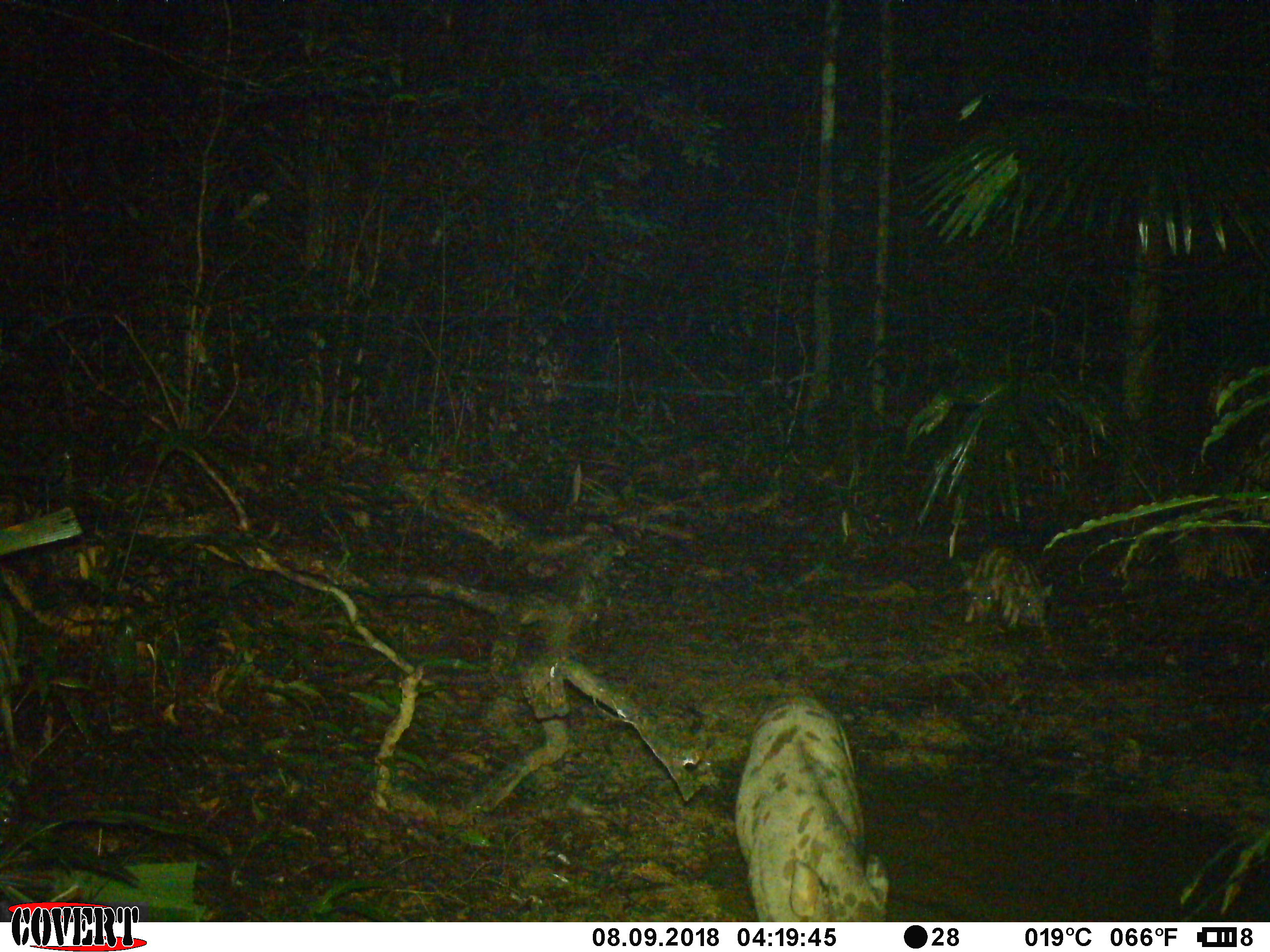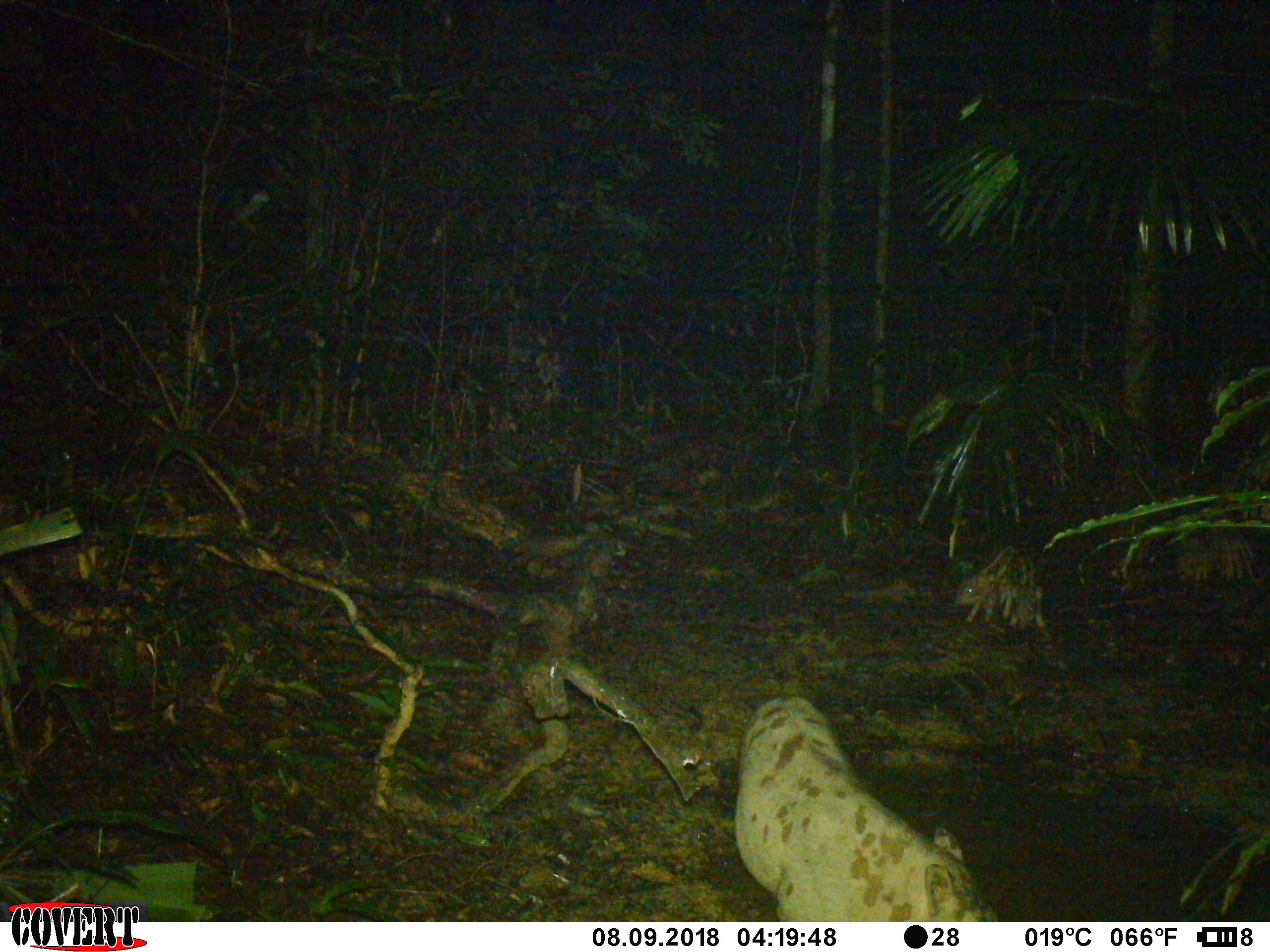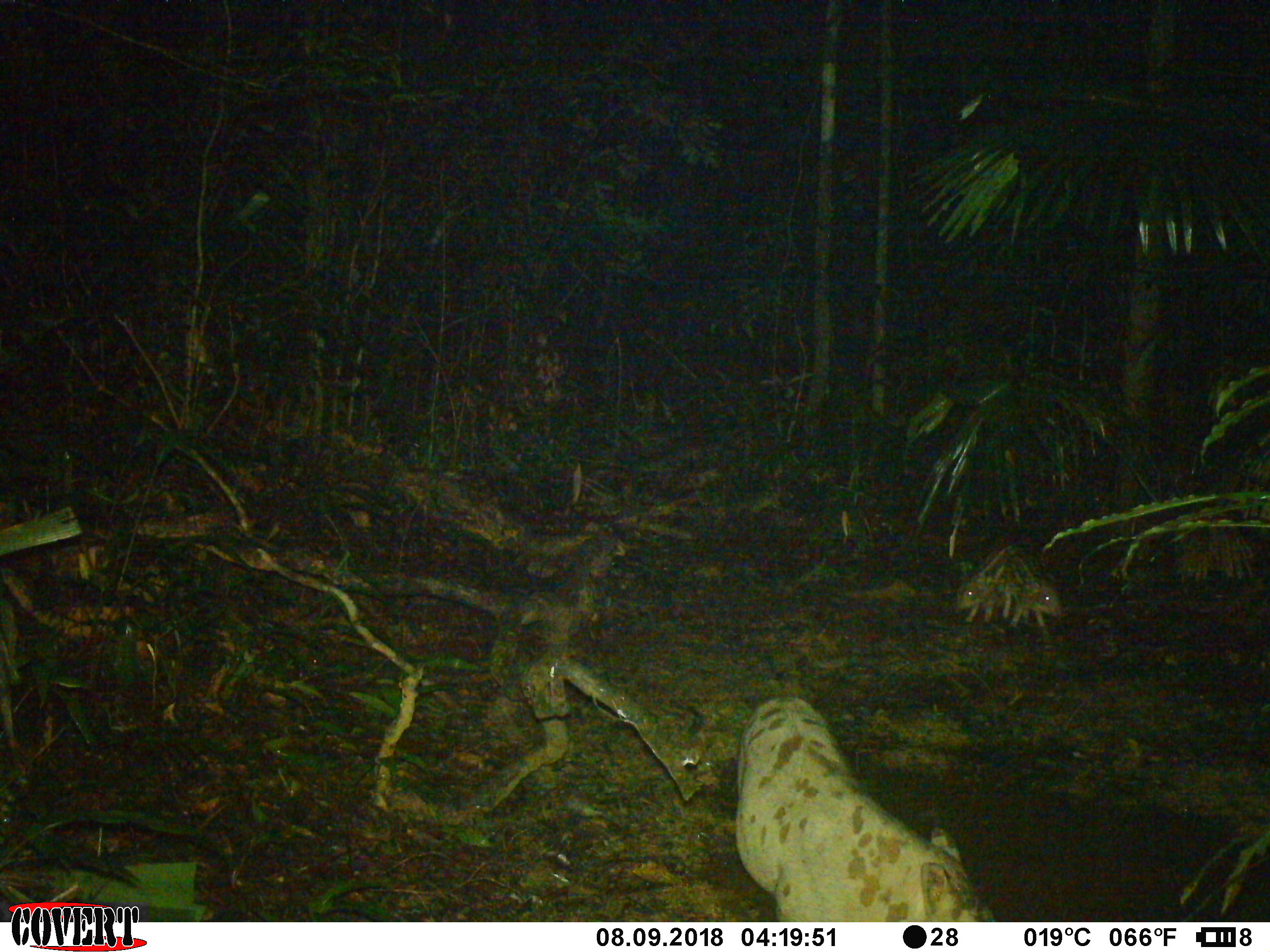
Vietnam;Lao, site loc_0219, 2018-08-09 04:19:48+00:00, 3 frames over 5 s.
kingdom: Animalia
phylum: Chordata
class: Mammalia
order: Artiodactyla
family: Suidae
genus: Sus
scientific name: Sus scrofa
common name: eurasian wild pig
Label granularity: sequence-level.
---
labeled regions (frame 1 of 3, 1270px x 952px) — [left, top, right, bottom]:
eurasian wild pig: [734, 693, 890, 921]; [991, 554, 1052, 631]; [962, 542, 1013, 623]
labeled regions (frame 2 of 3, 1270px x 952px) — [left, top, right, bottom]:
eurasian wild pig: [733, 695, 1000, 921]; [953, 545, 1019, 623]; [998, 552, 1045, 627]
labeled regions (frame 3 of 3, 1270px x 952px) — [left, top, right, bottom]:
eurasian wild pig: [732, 695, 998, 921]; [1001, 551, 1062, 628]; [954, 546, 1012, 624]